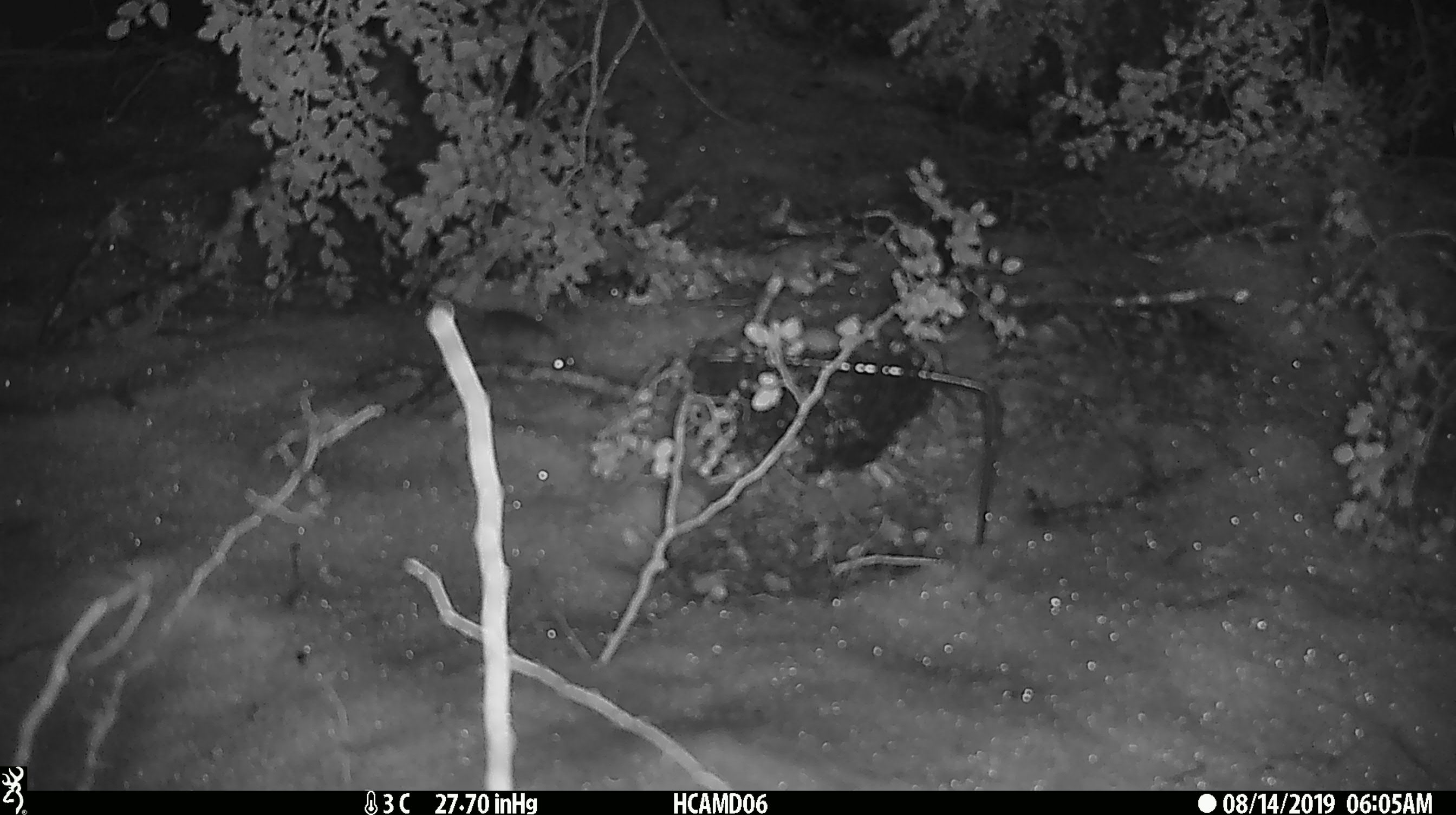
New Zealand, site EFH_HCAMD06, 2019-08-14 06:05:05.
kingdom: Animalia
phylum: Chordata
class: Mammalia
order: Rodentia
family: Muridae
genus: Mus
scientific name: Mus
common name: mouse